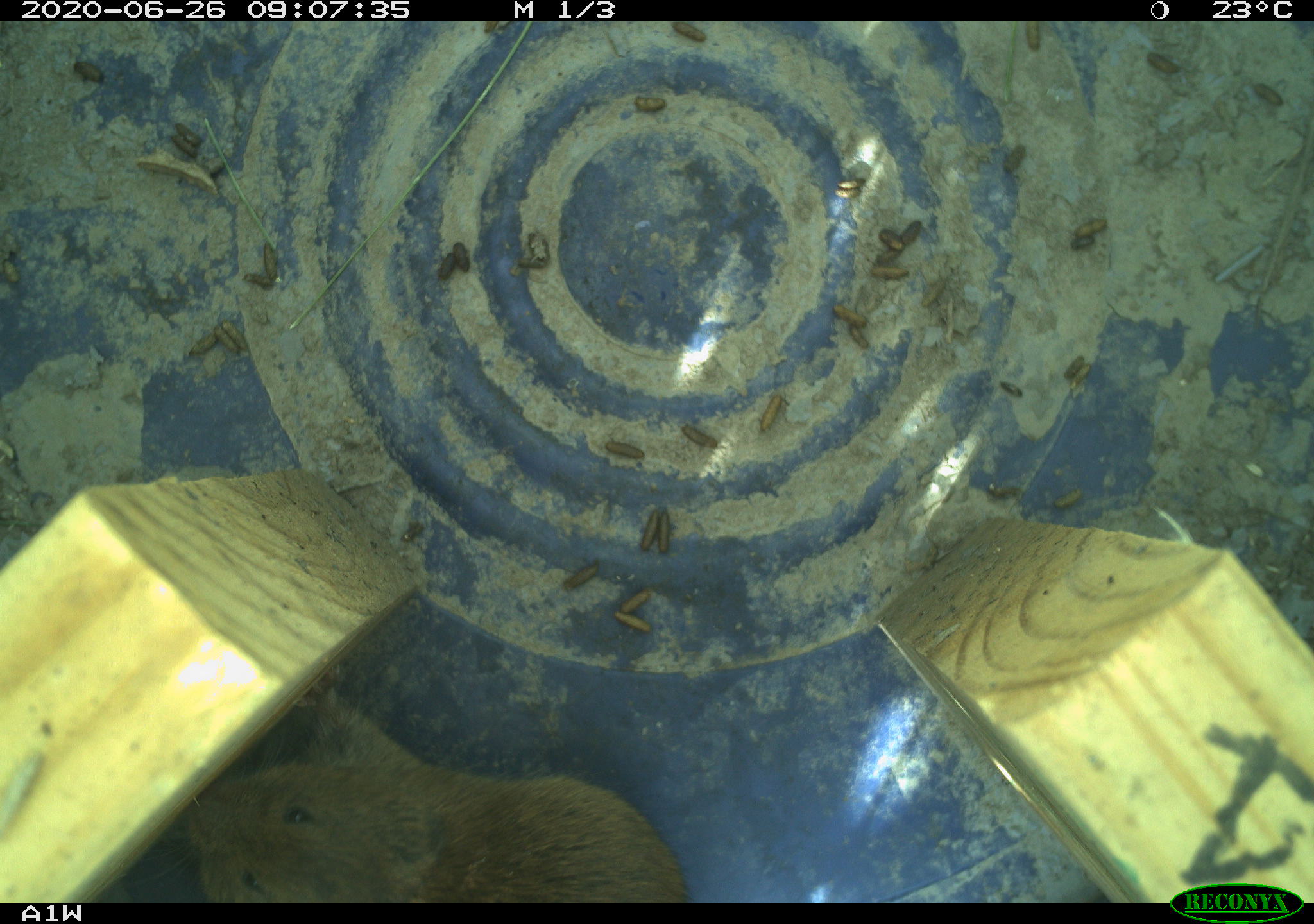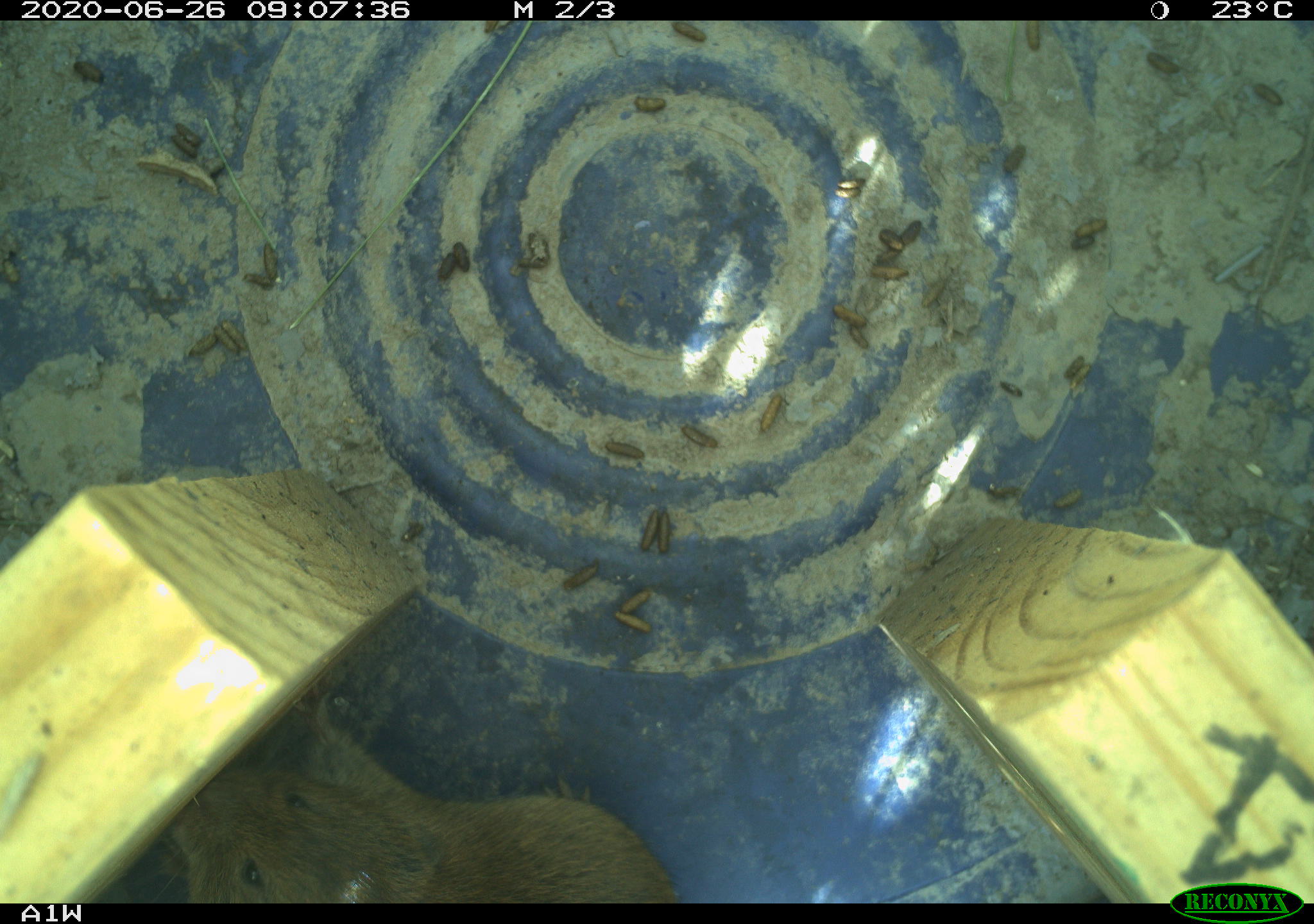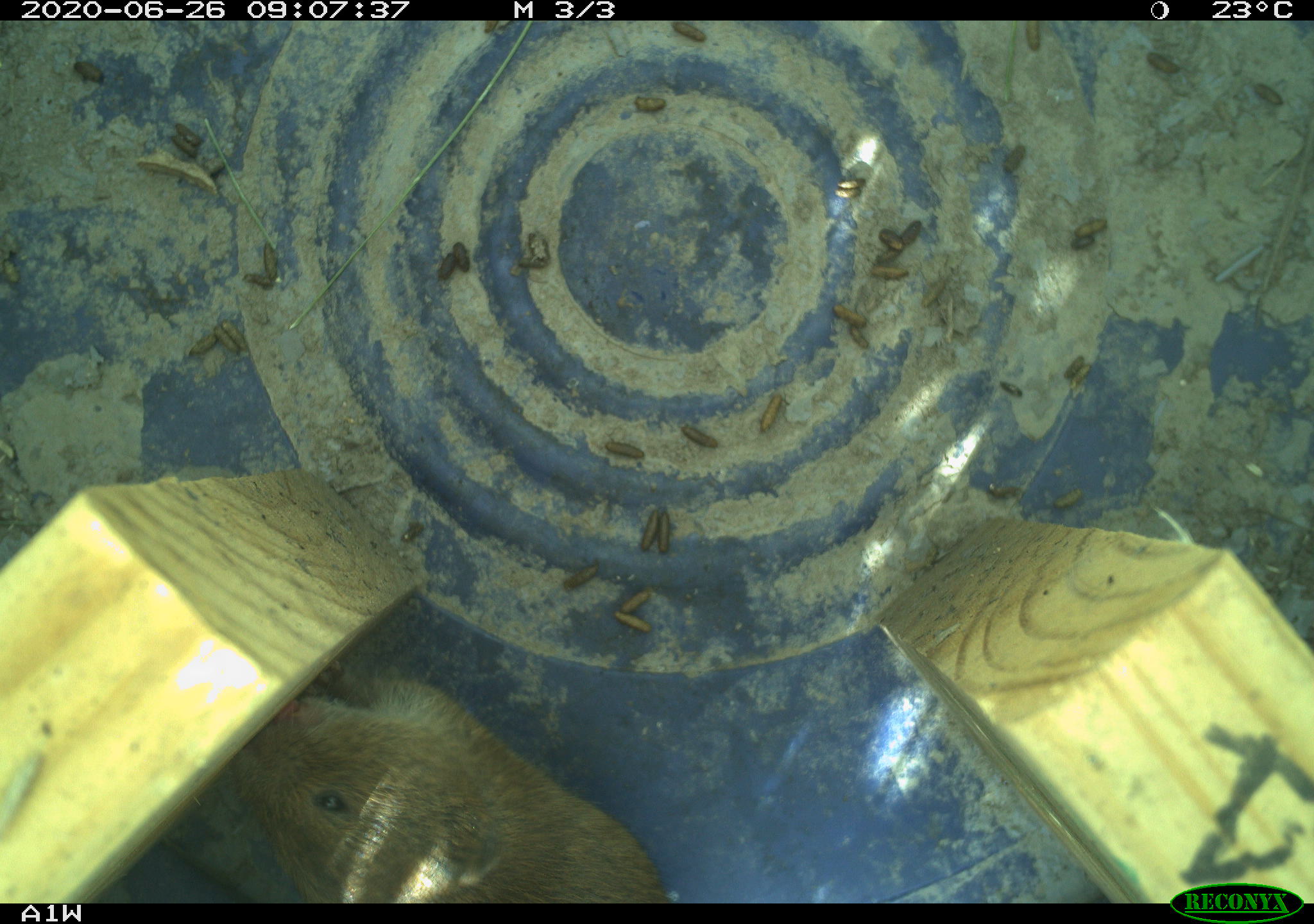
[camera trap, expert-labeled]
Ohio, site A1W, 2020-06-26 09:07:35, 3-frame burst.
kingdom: Animalia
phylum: Chordata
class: Mammalia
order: Rodentia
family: Cricetidae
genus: Microtus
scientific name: Microtus pennsylvanicus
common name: meadow vole